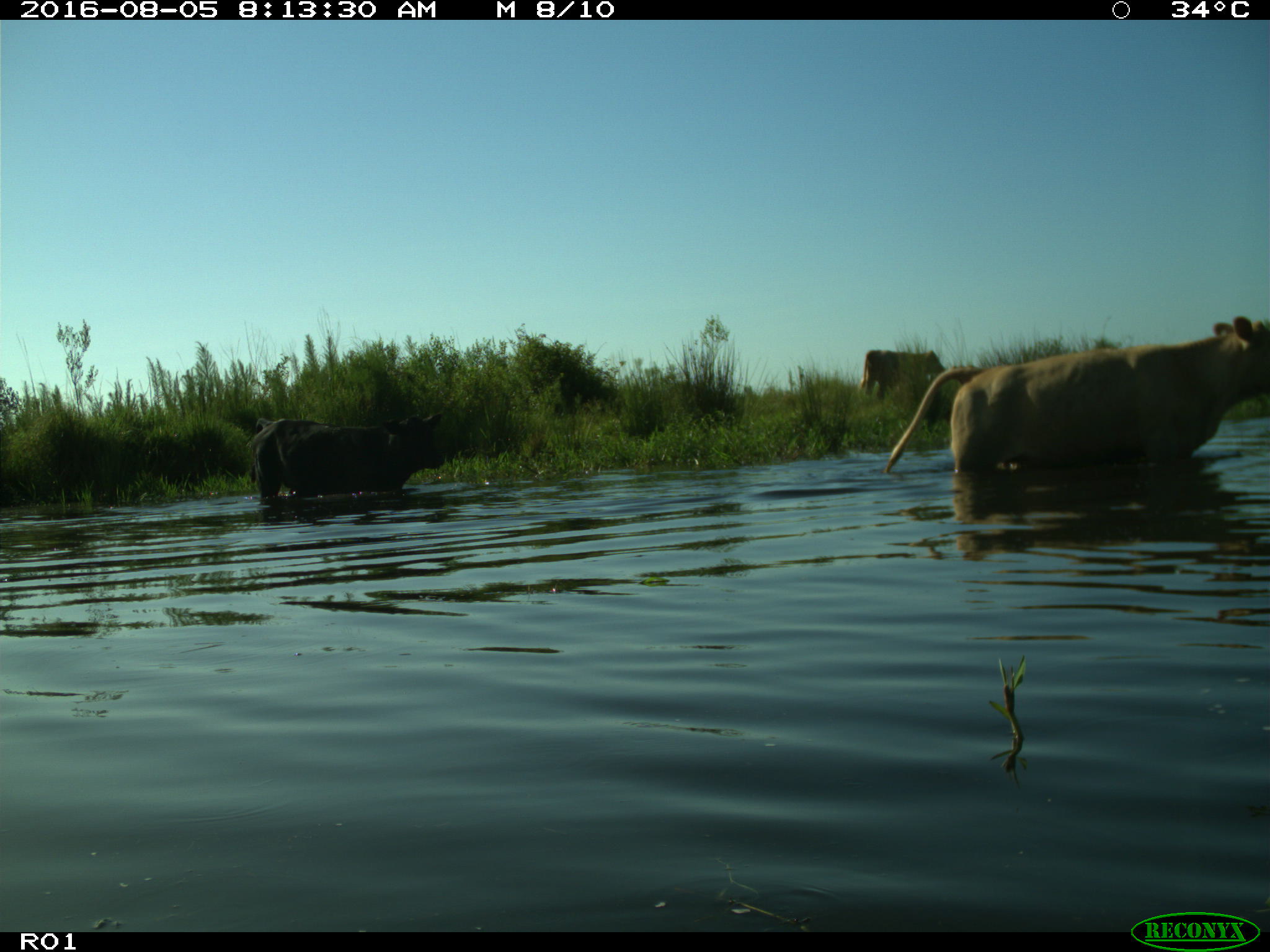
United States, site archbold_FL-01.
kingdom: Animalia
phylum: Chordata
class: Mammalia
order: Artiodactyla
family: Bovidae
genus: Bos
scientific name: Bos taurus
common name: domestic cow